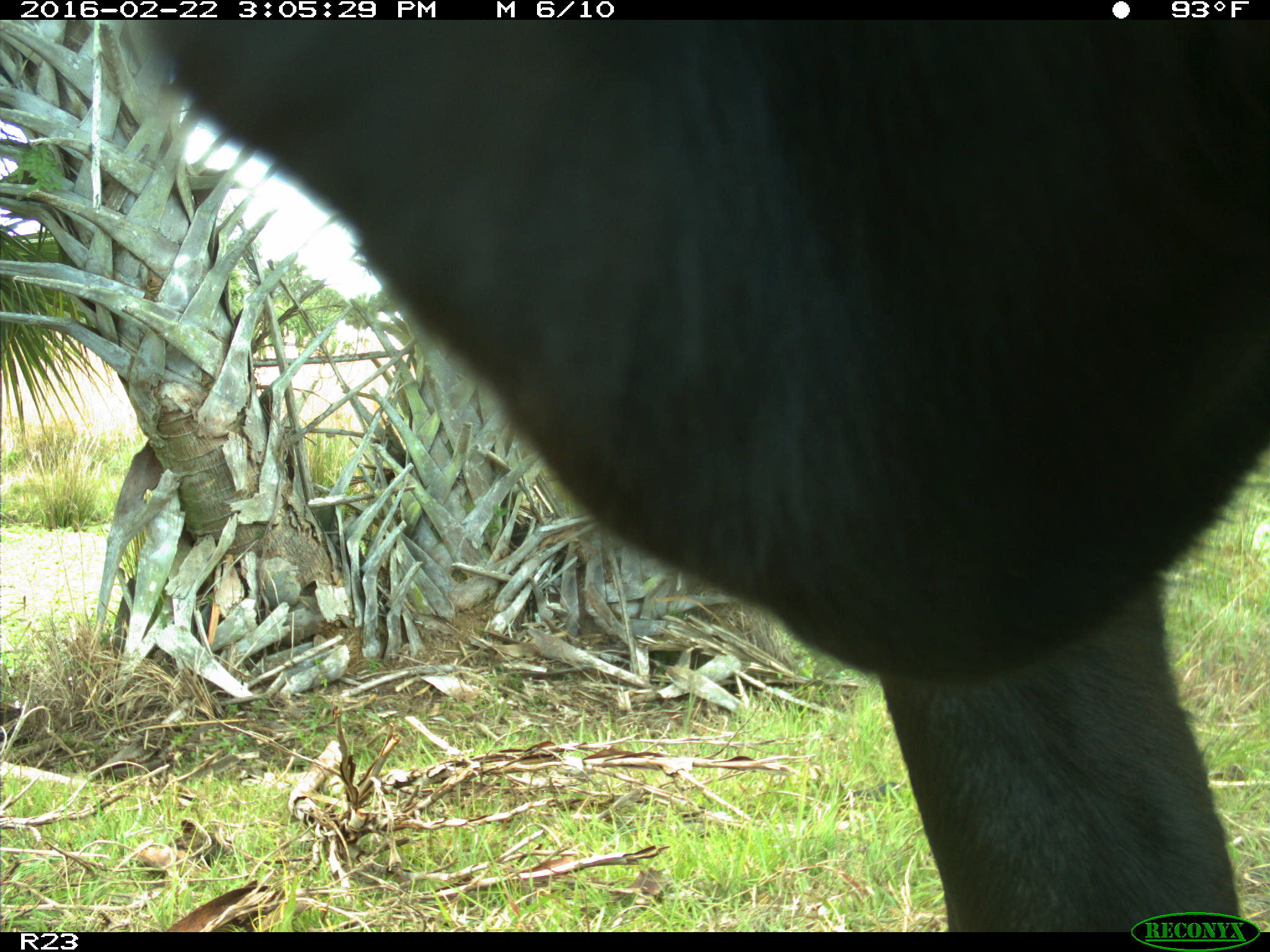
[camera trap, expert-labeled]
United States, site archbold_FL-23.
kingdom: Animalia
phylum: Chordata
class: Mammalia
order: Artiodactyla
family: Bovidae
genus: Bos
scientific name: Bos taurus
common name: domestic cow